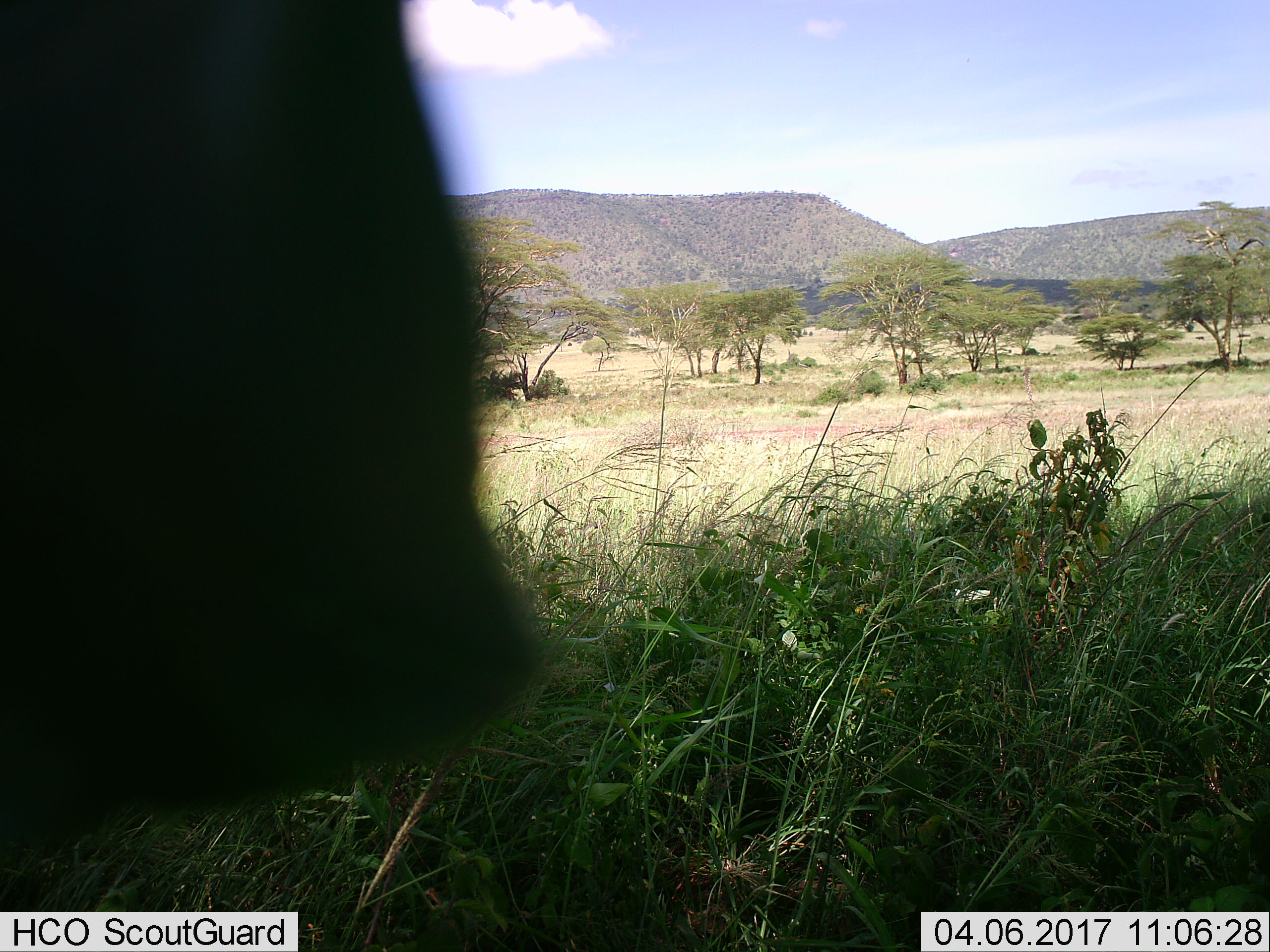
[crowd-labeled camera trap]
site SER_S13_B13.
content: unidentified animal